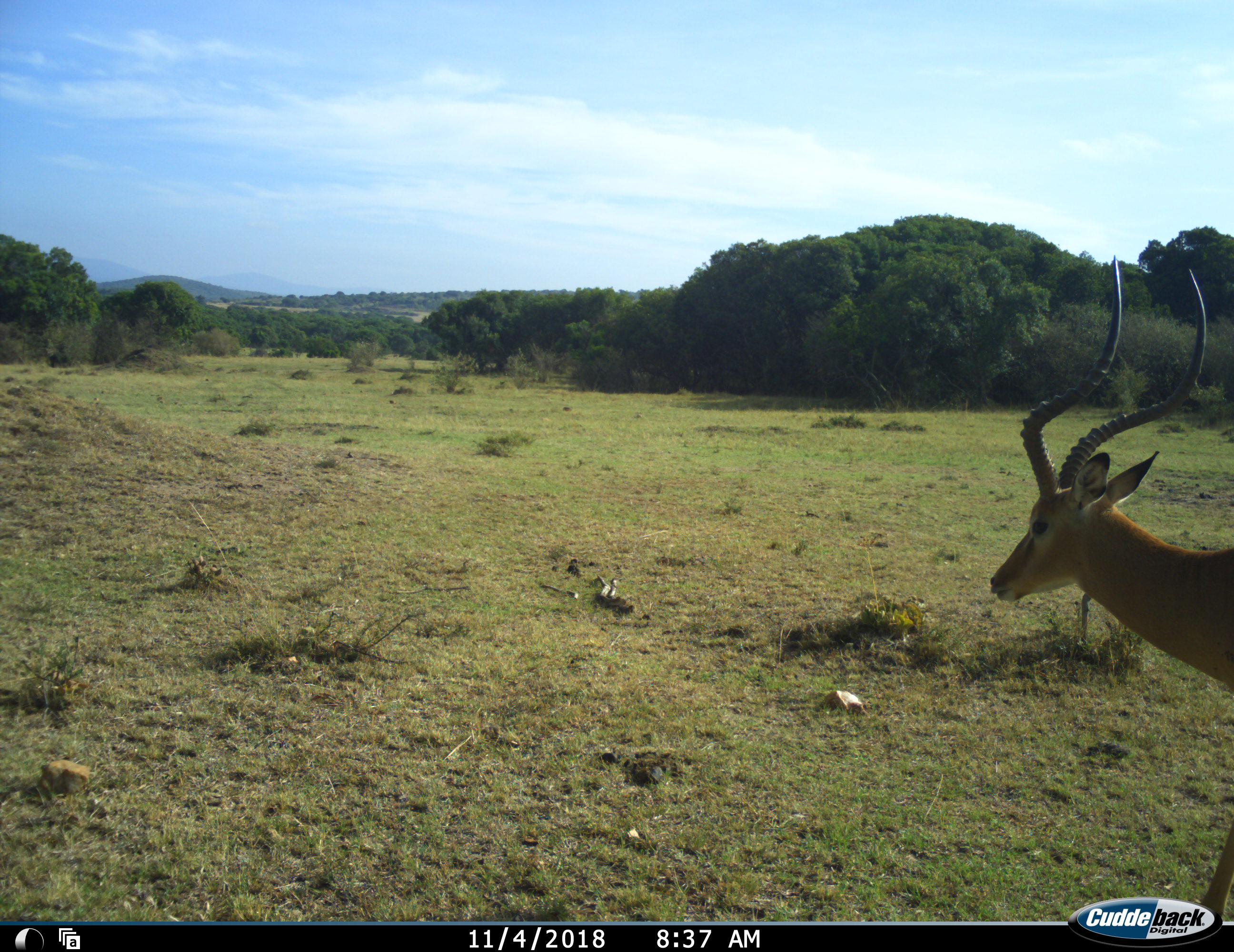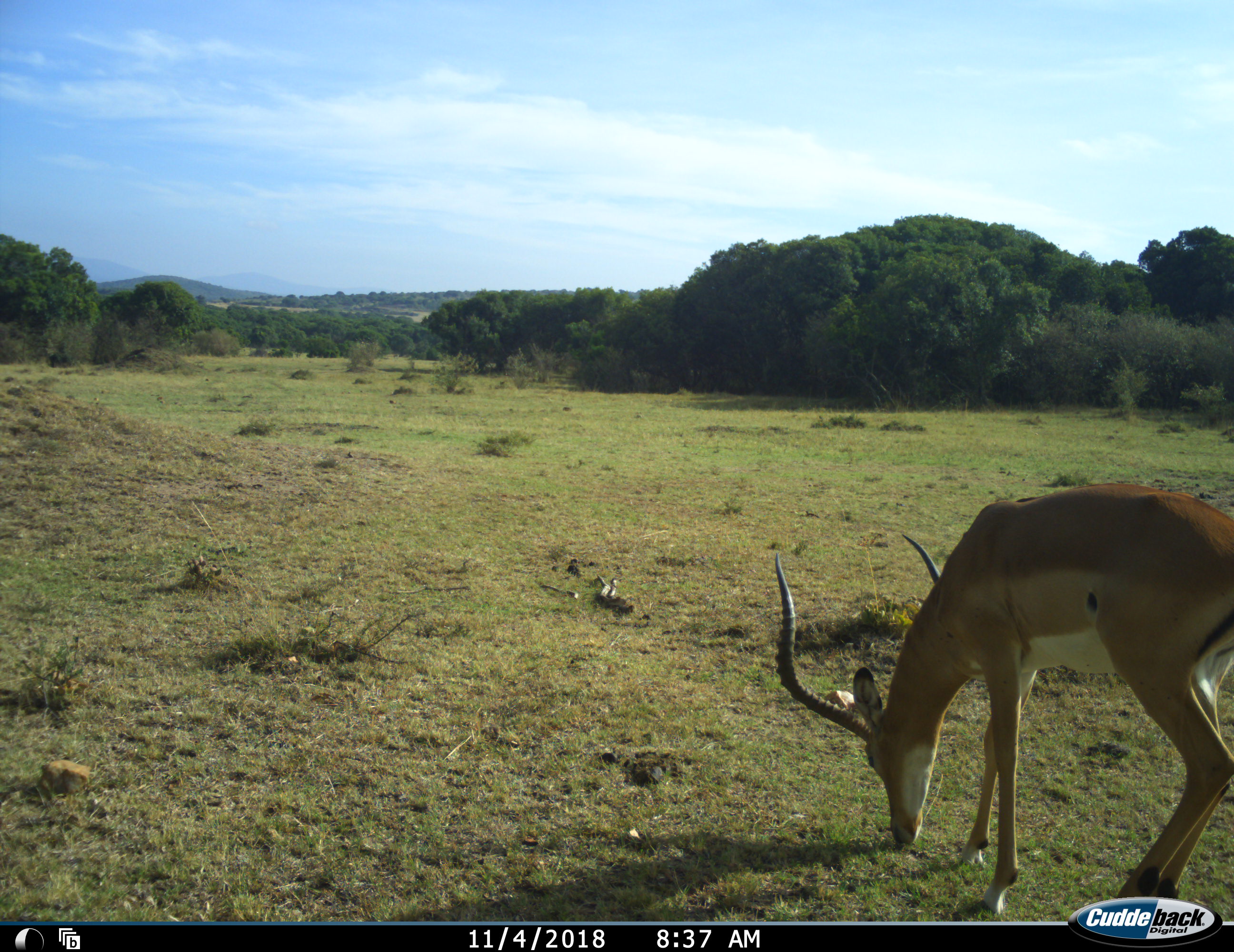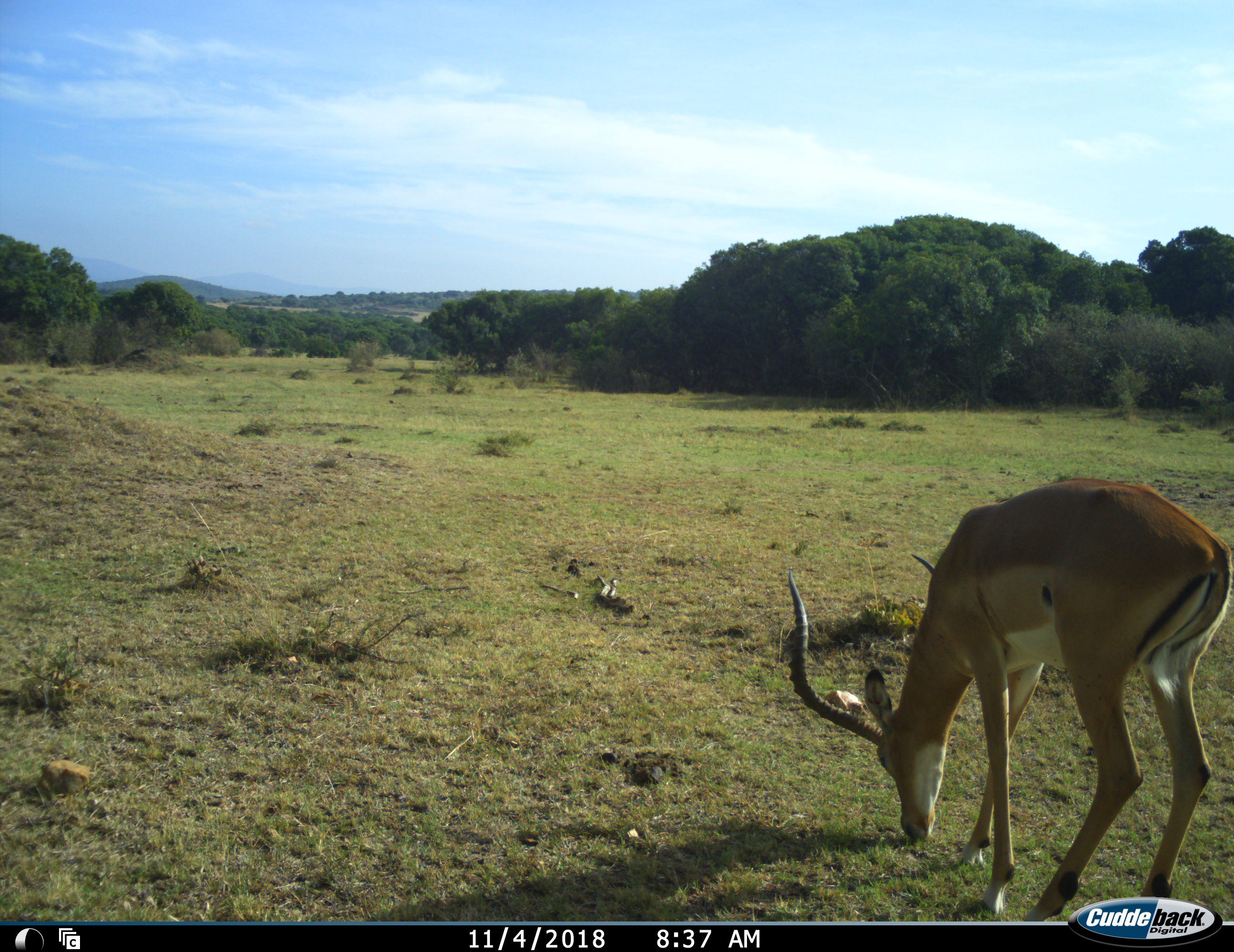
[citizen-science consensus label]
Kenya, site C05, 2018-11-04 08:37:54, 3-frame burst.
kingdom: Animalia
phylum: Chordata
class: Mammalia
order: Artiodactyla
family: Bovidae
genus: Aepyceros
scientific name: Aepyceros melampus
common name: impala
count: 1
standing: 11%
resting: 0%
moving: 33%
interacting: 0%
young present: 0%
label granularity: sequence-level